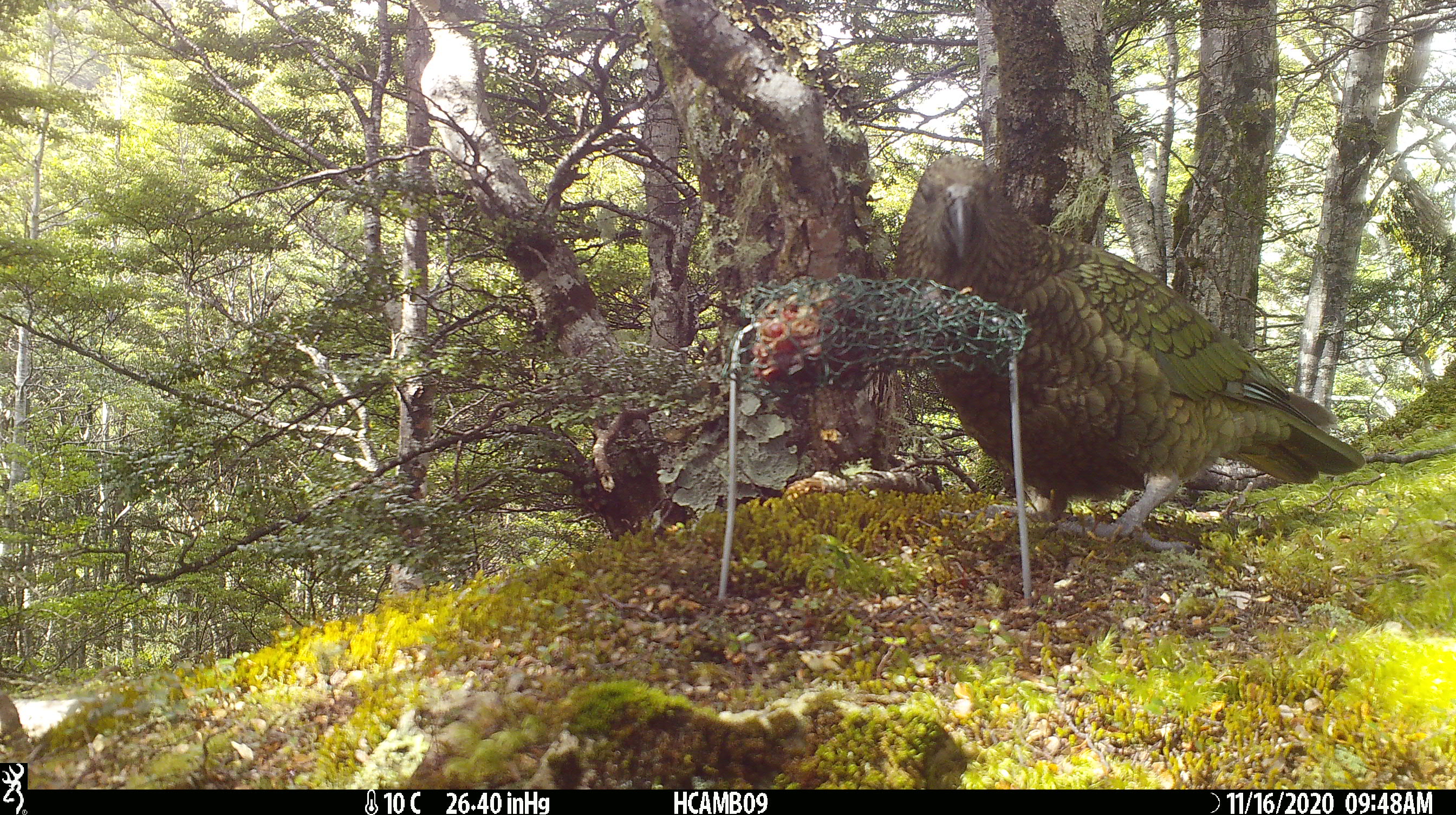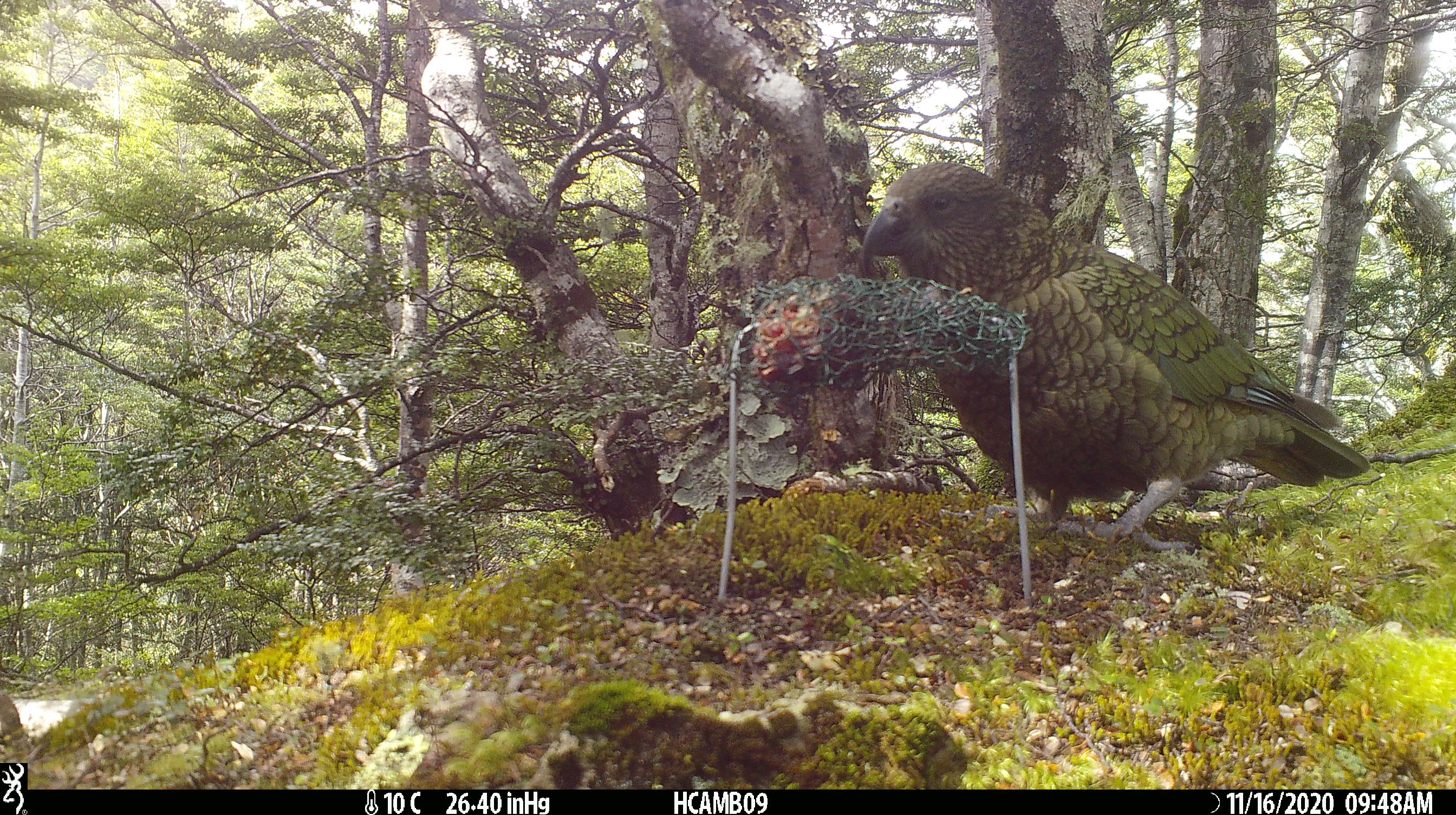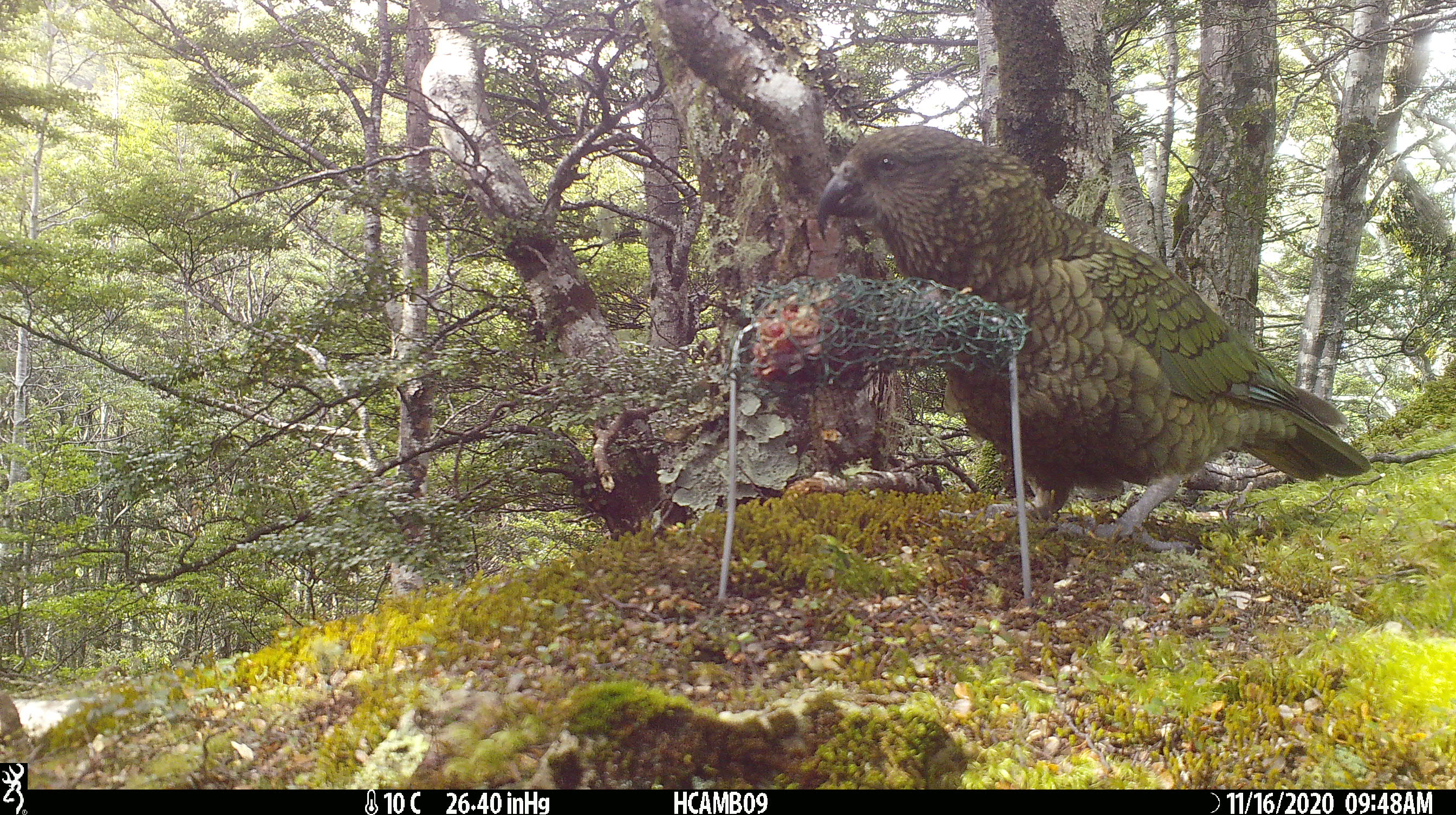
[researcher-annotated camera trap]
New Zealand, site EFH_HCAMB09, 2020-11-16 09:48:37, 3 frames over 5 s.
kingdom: Animalia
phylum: Chordata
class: Aves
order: Psittaciformes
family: Strigopidae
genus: Nestor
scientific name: Nestor notabilis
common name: kea